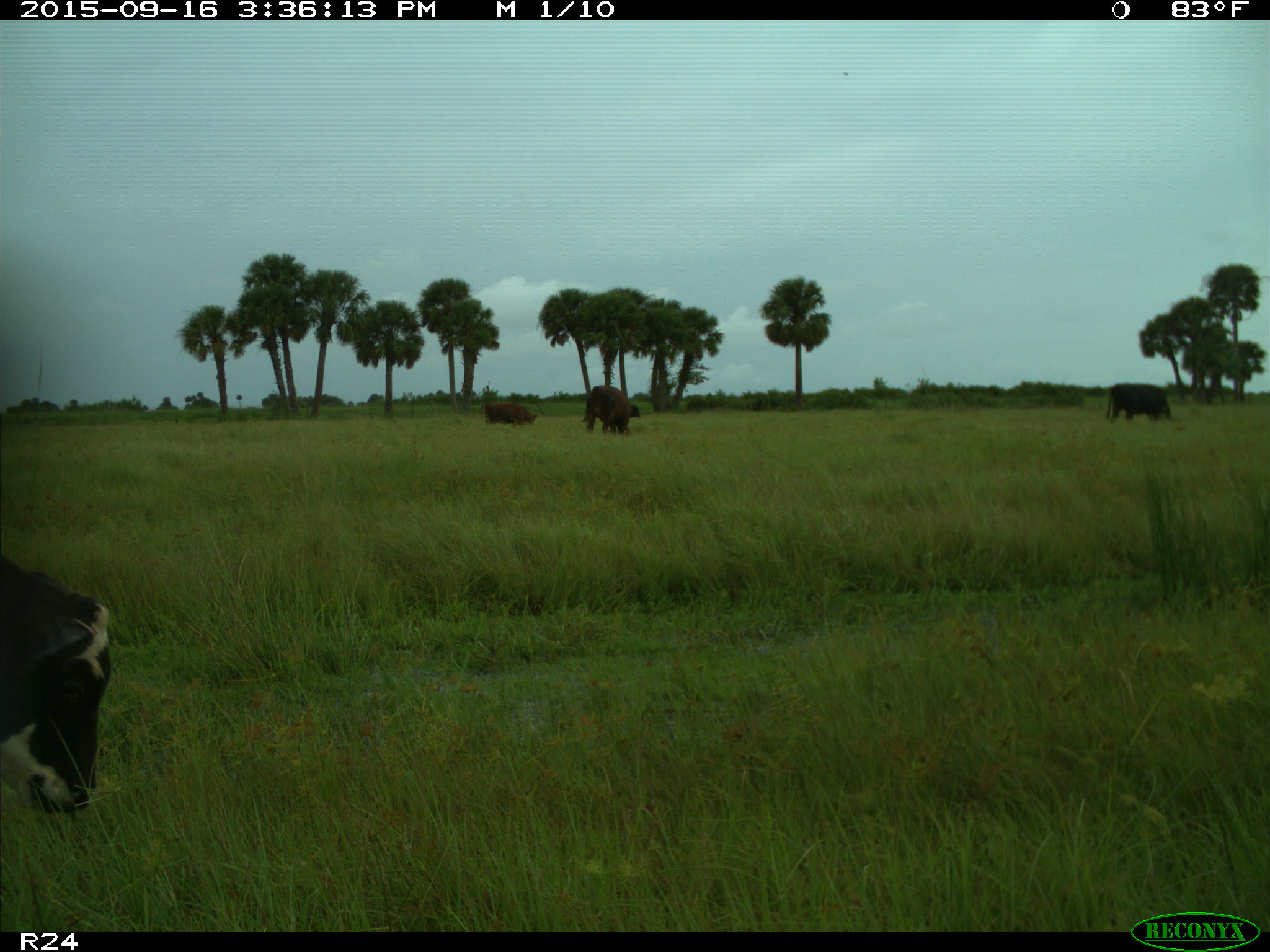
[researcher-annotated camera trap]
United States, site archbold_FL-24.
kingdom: Animalia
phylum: Chordata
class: Mammalia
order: Artiodactyla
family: Bovidae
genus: Bos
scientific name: Bos taurus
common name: domestic cow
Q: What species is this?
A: Bos taurus (domestic cow).